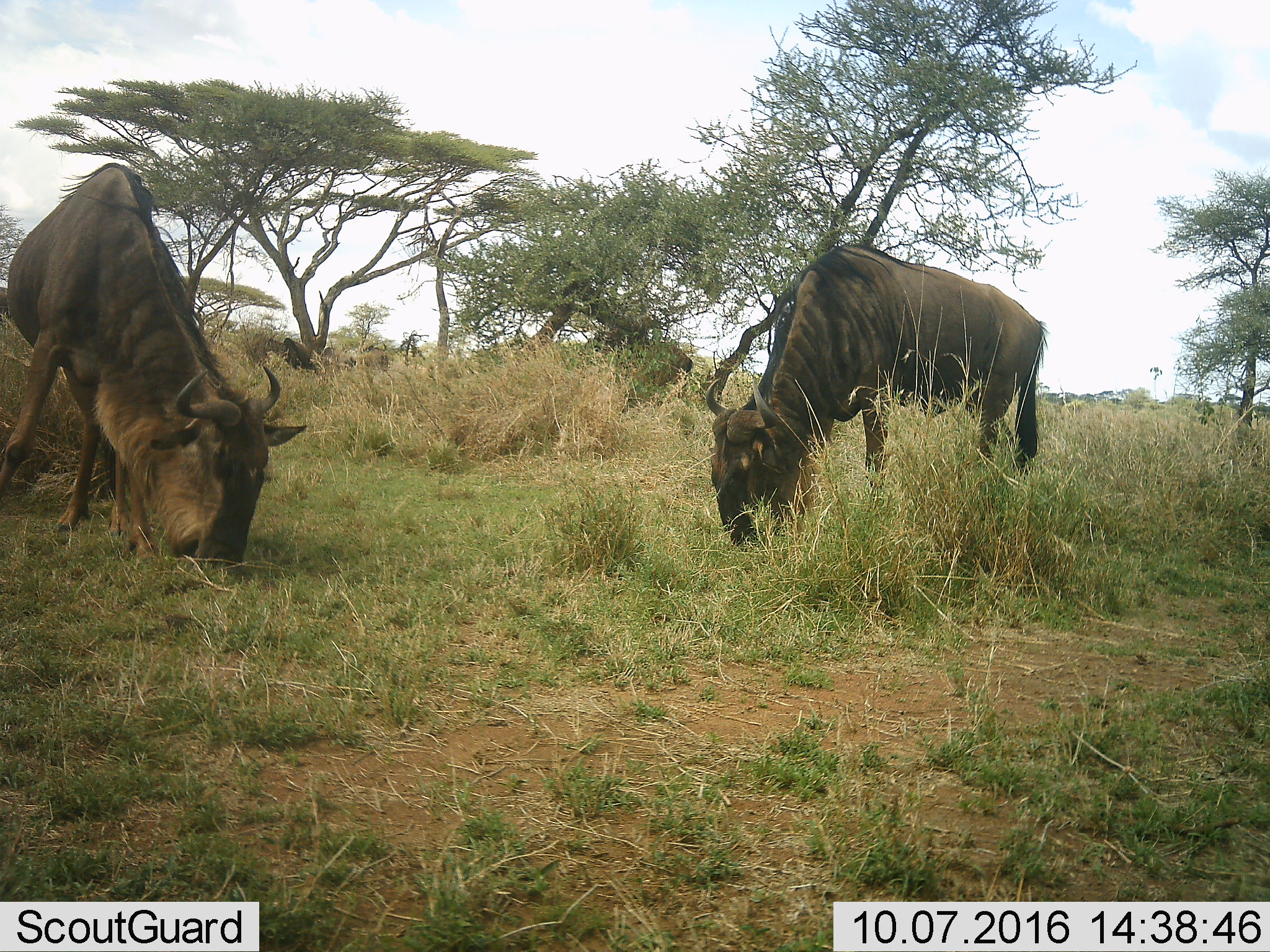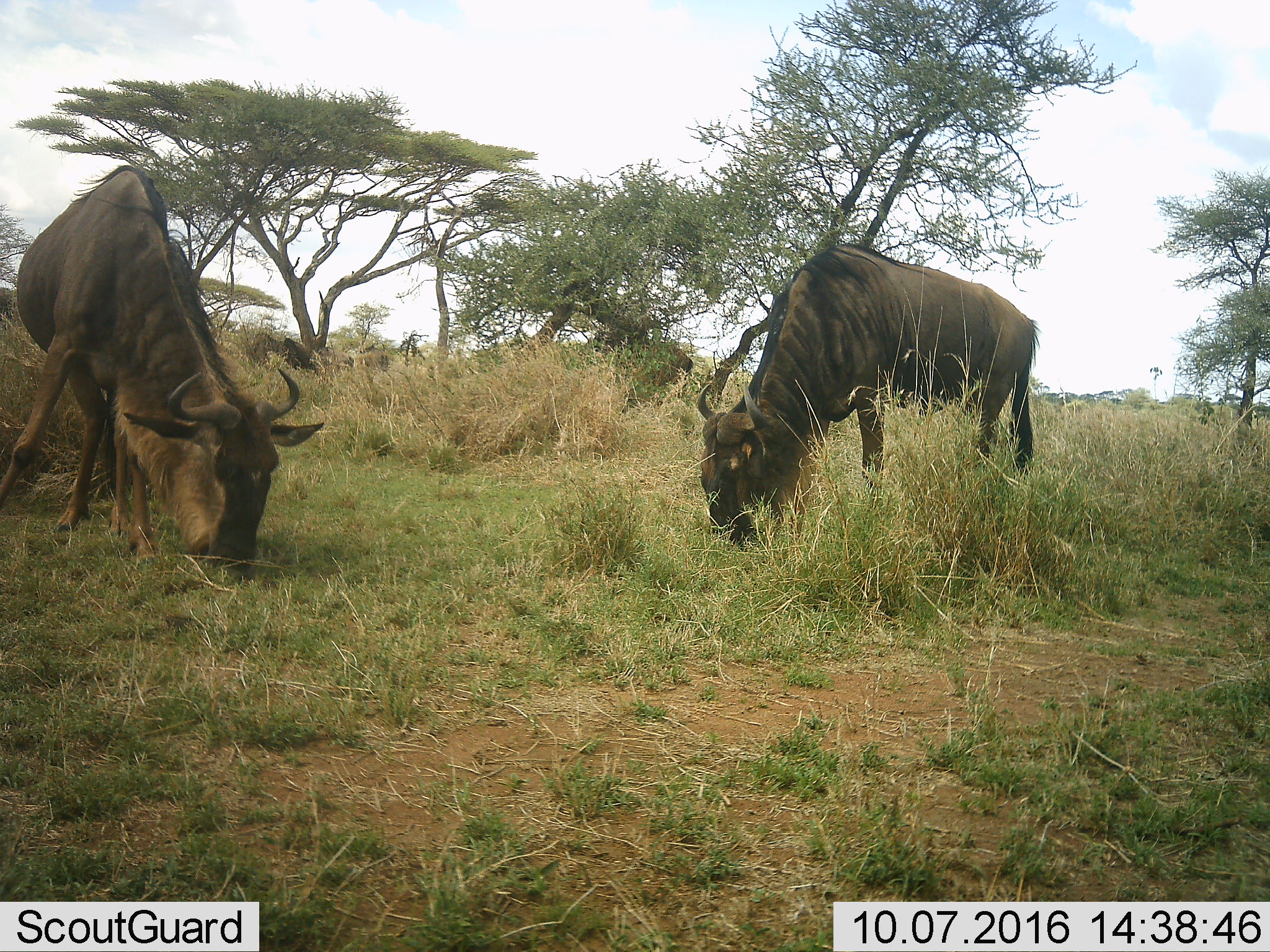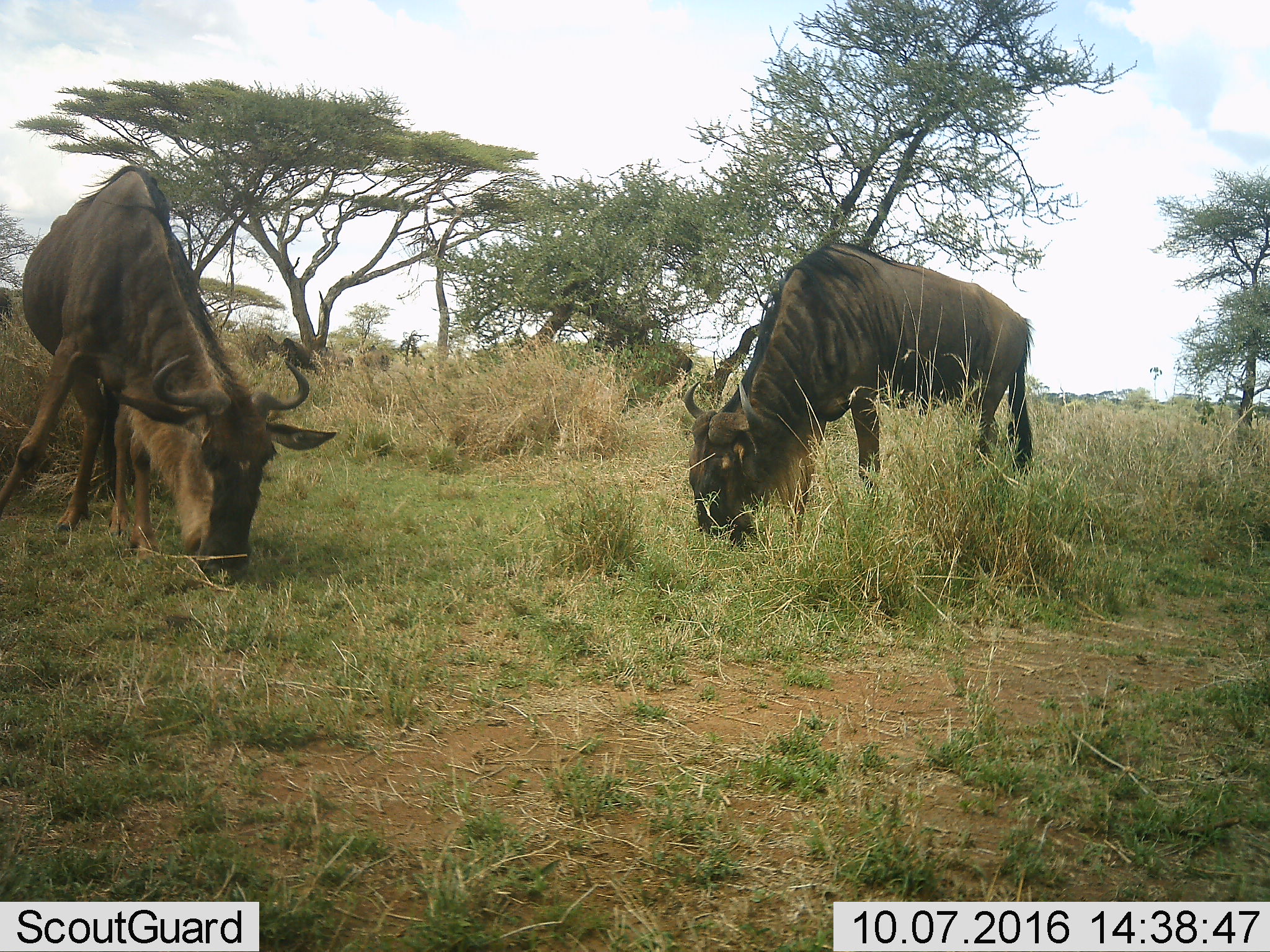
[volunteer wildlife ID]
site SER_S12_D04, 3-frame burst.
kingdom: Animalia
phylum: Chordata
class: Mammalia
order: Artiodactyla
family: Bovidae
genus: Connochaetes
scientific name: Connochaetes taurinus taurinus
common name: blue wildebeest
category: wildebeestblue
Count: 2.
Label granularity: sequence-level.